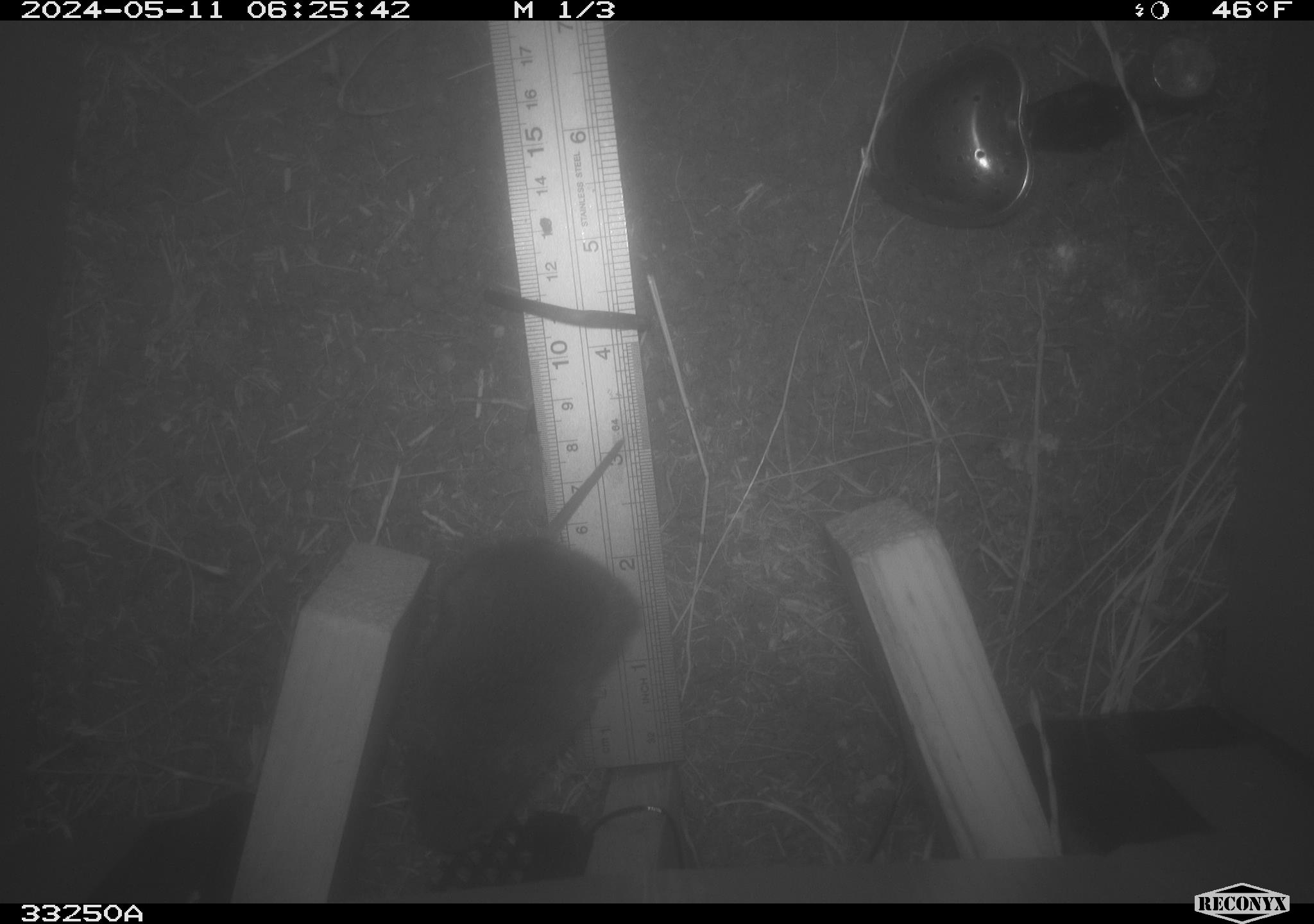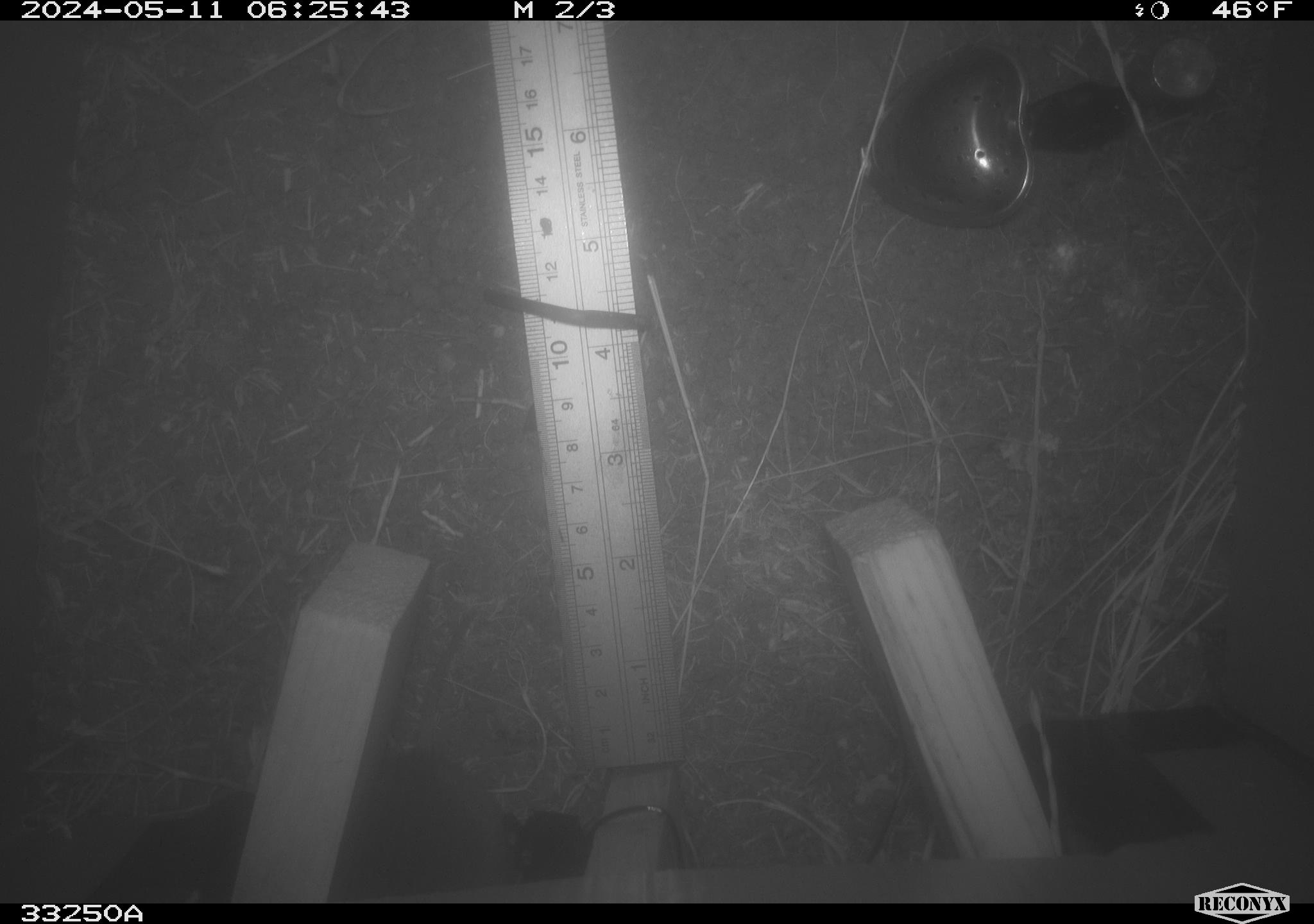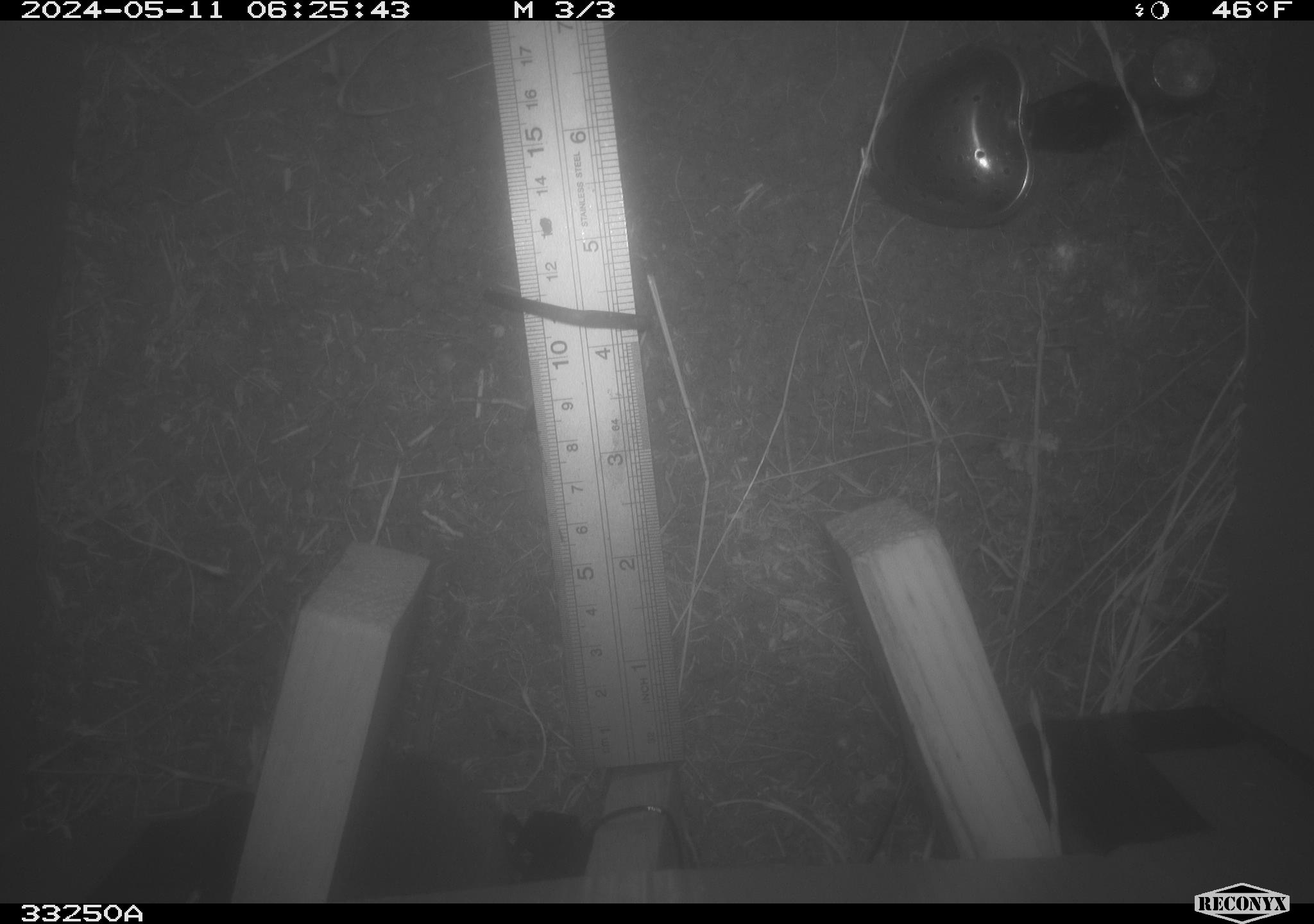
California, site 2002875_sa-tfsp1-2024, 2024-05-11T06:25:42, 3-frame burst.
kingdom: Animalia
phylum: Chordata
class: Mammalia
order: Rodentia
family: Cricetidae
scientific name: Arvicolinae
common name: voles, lemmings, and muskrats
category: arvicolinae subfamily